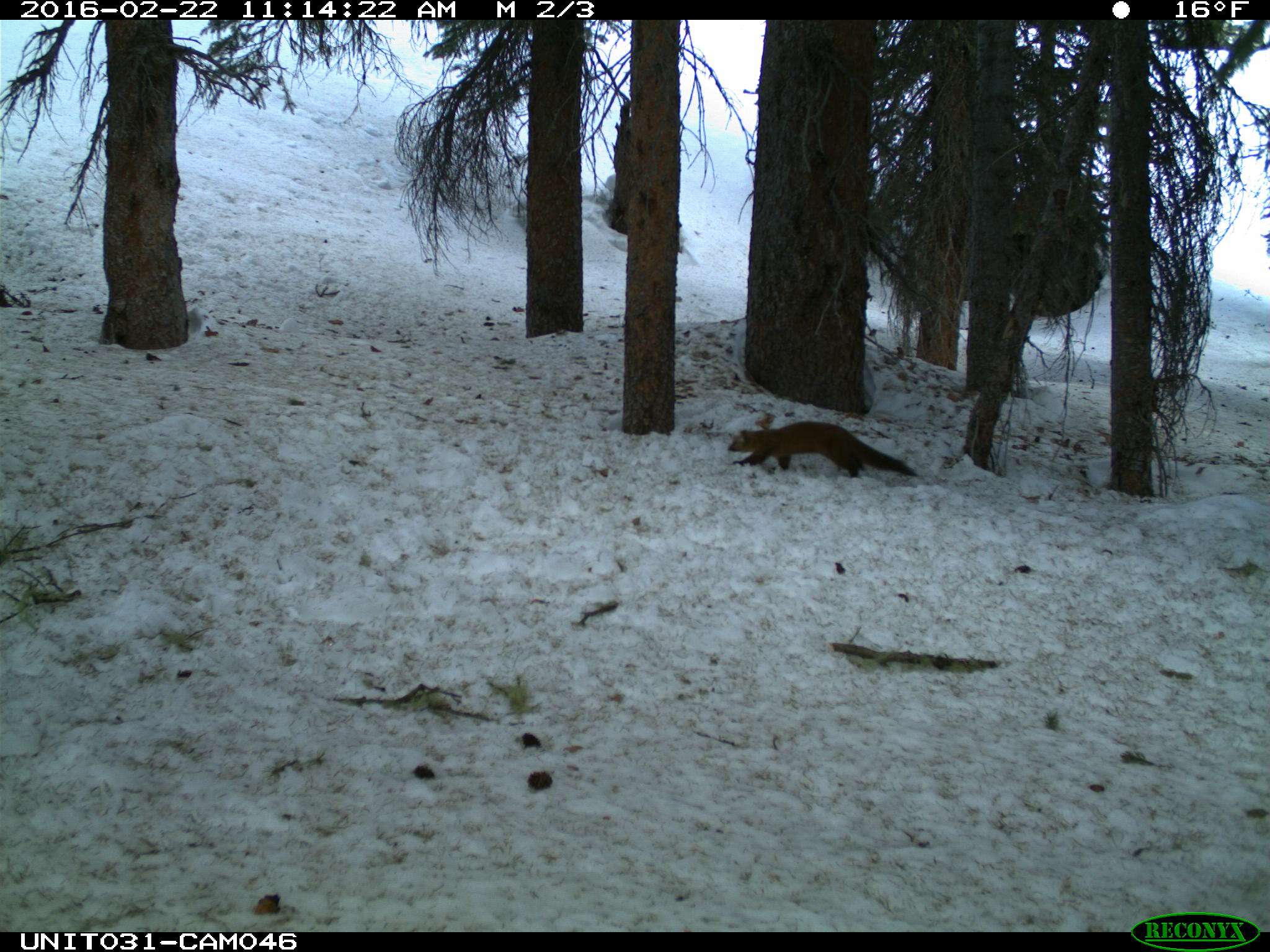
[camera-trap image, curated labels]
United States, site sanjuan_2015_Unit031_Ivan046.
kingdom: Animalia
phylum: Chordata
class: Mammalia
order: Carnivora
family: Mustelidae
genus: Martes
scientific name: Martes americana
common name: american marten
Martes americana (american marten).